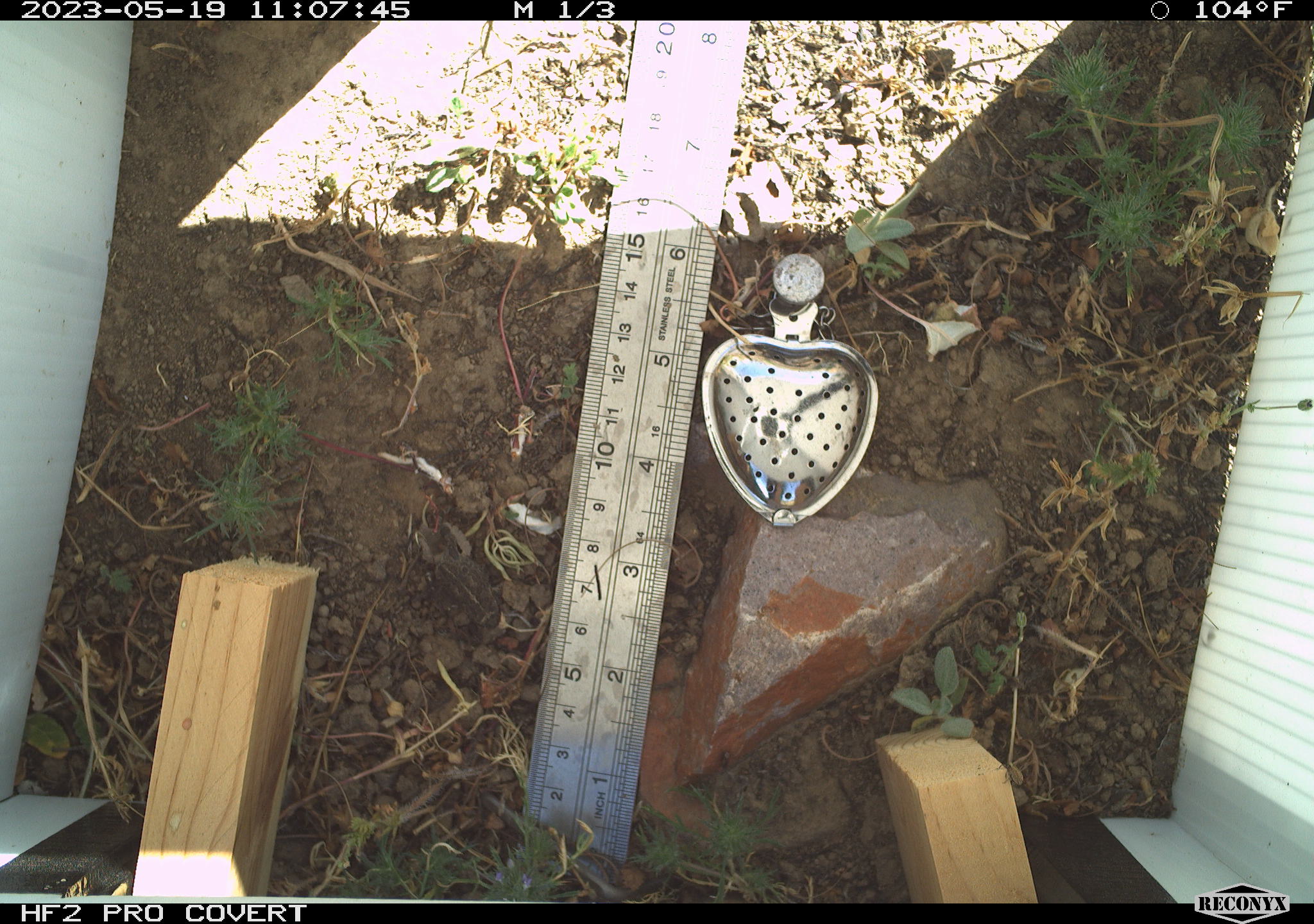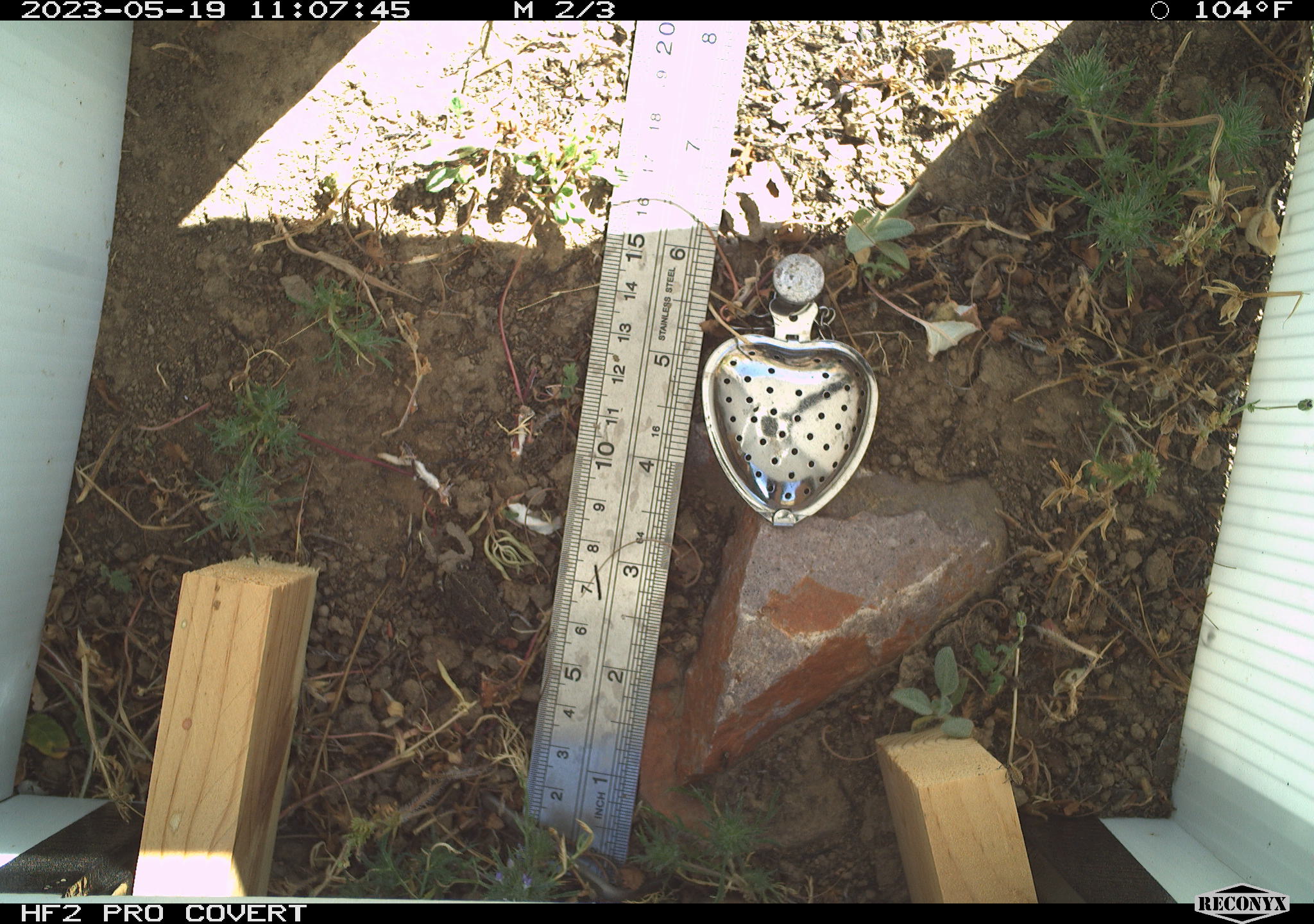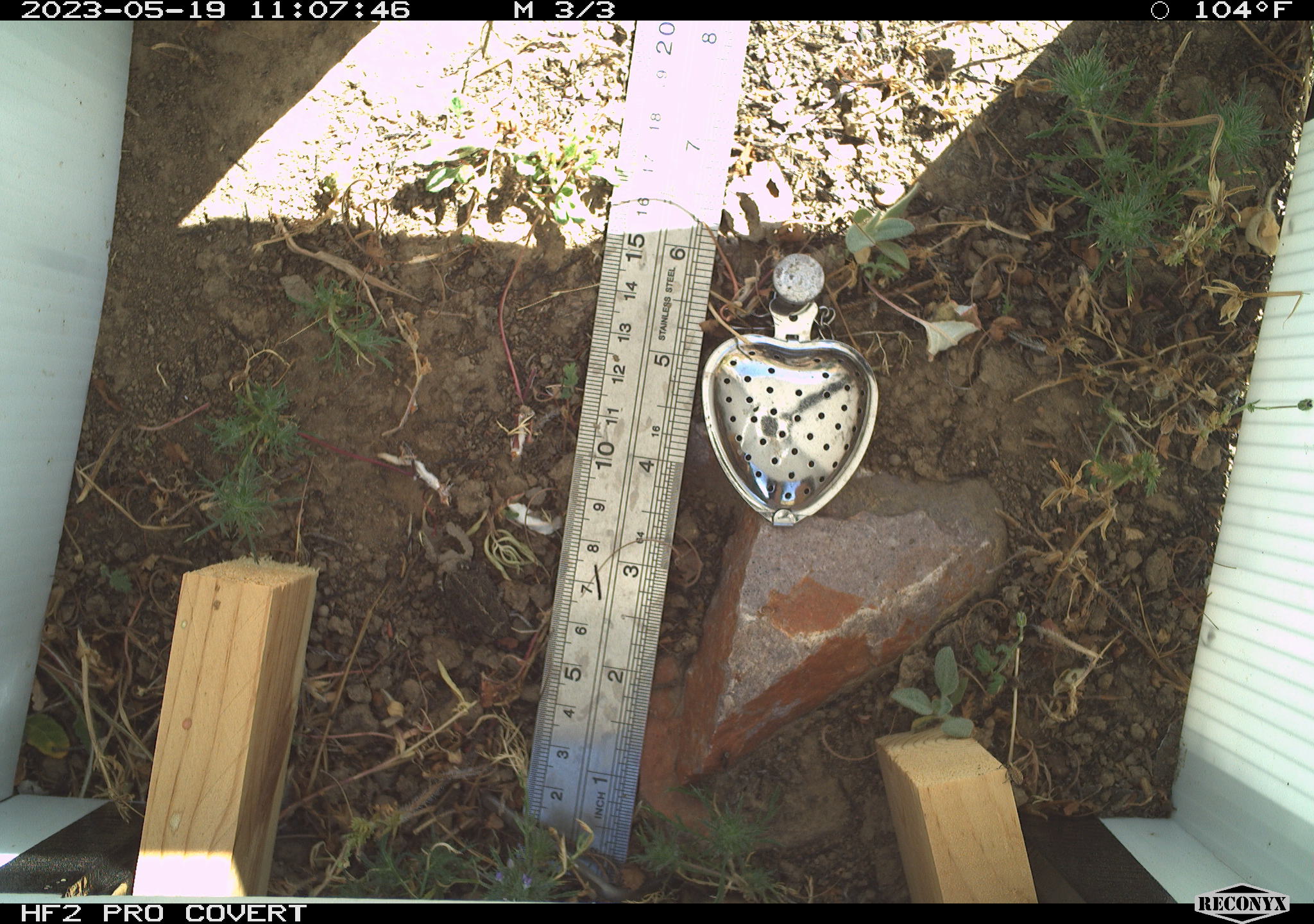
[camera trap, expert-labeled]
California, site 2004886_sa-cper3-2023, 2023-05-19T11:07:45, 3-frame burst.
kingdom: Animalia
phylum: Chordata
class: Amphibia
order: Anura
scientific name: Anura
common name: frogs